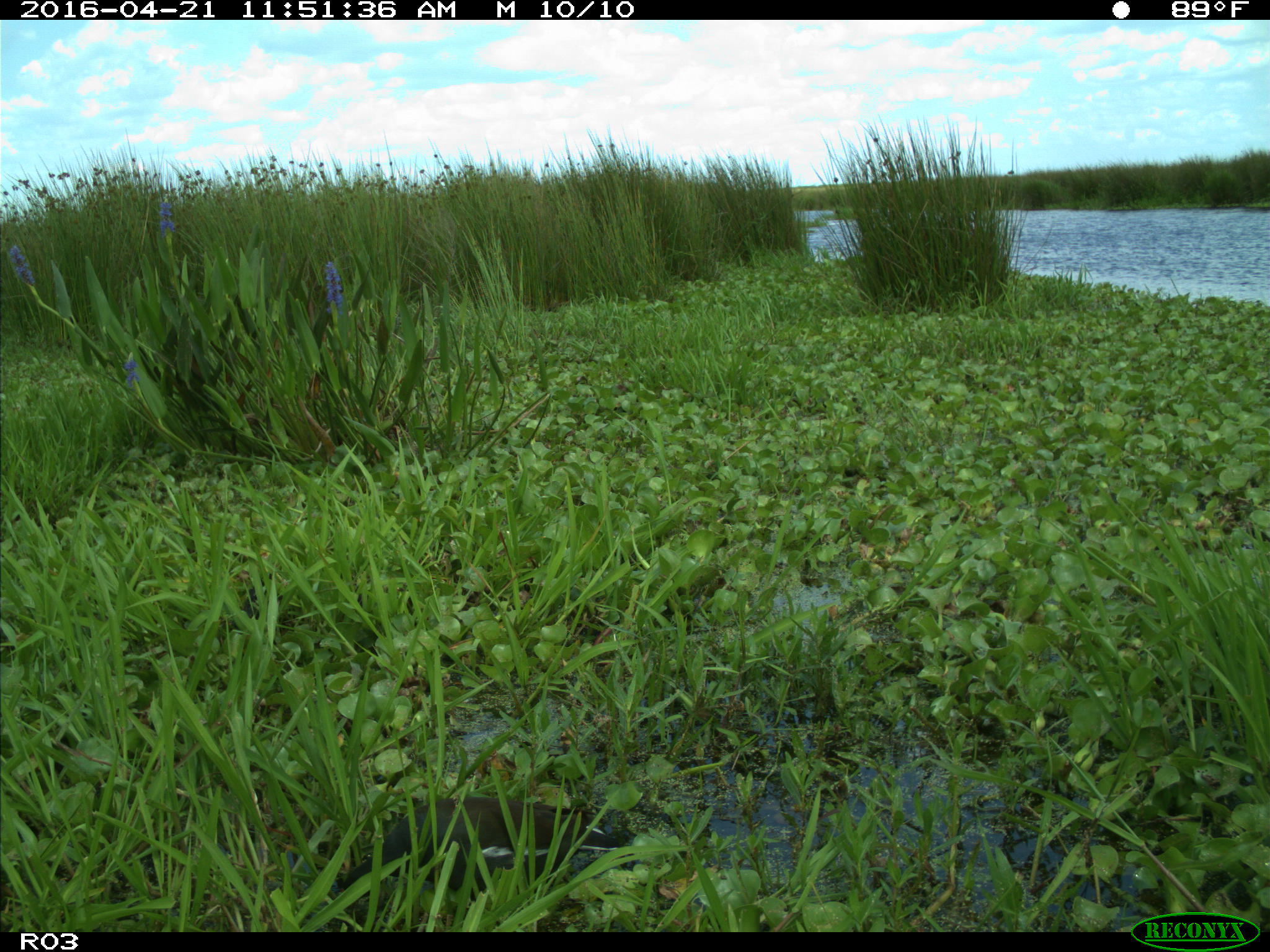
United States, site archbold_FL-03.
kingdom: Animalia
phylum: Chordata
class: Aves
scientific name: Aves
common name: birds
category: unidentified bird